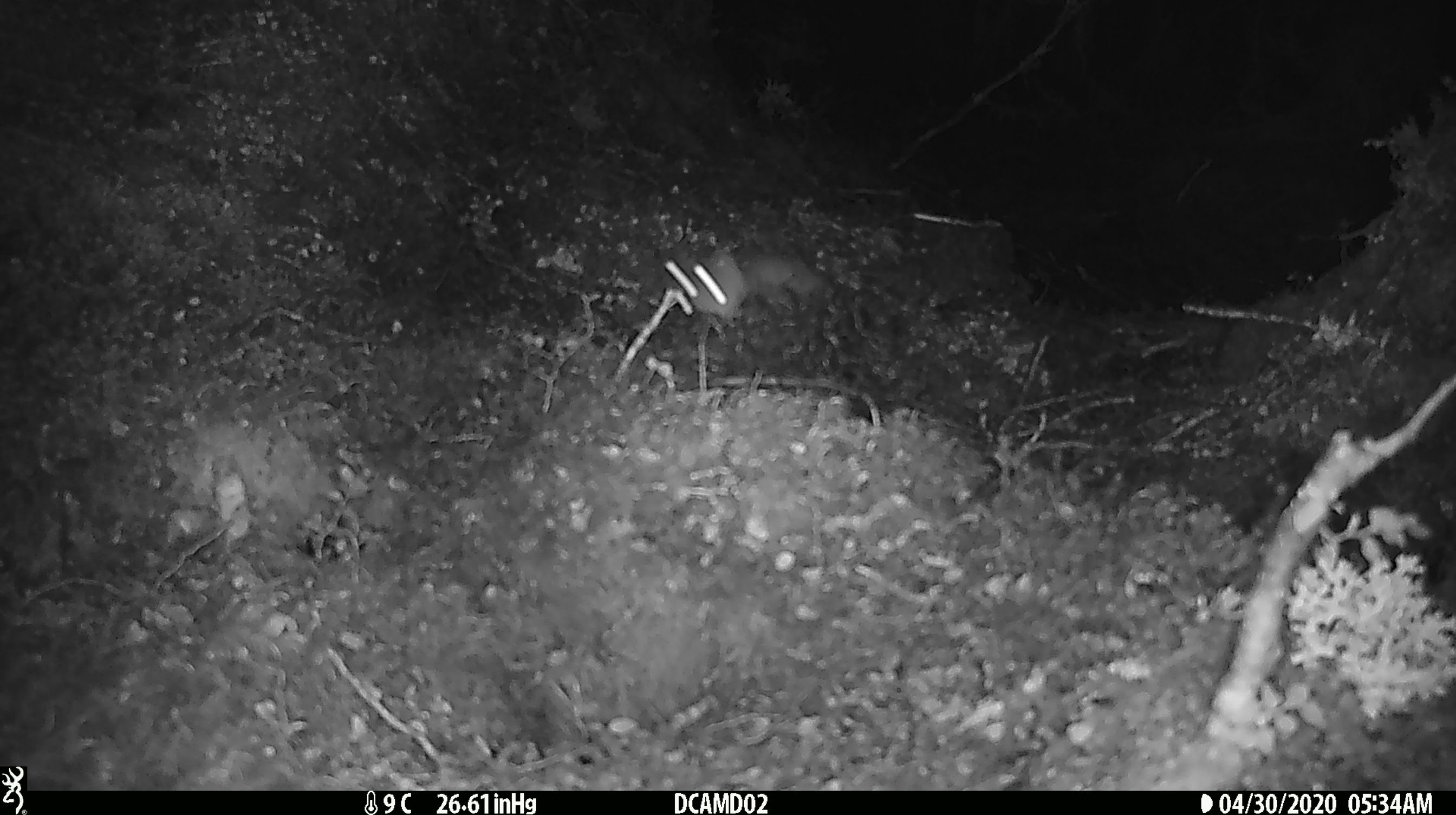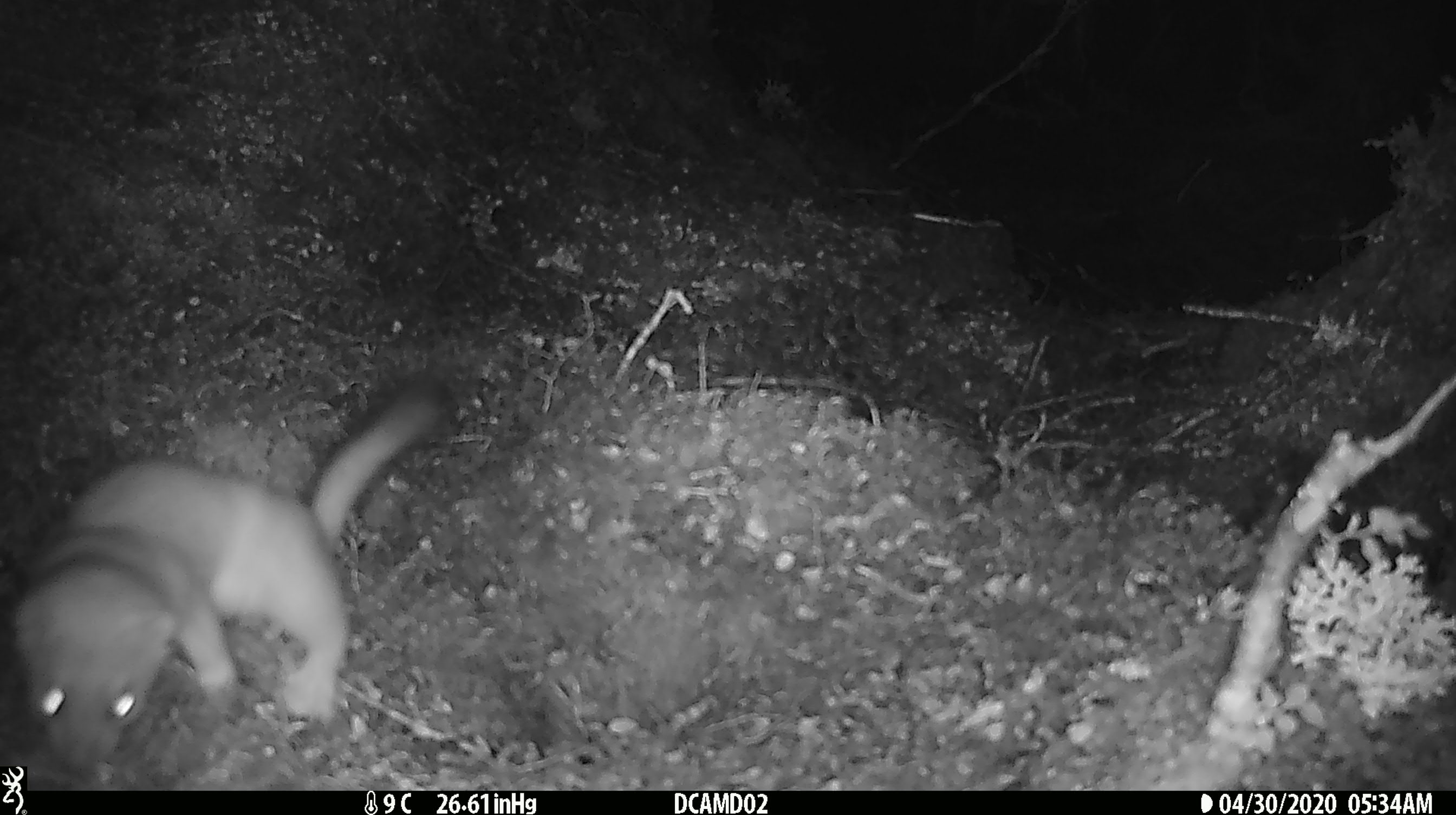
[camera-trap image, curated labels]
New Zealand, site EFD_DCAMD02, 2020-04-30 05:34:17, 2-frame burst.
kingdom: Animalia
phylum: Chordata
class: Mammalia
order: Carnivora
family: Mustelidae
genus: Mustela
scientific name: Mustela erminea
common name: stoat